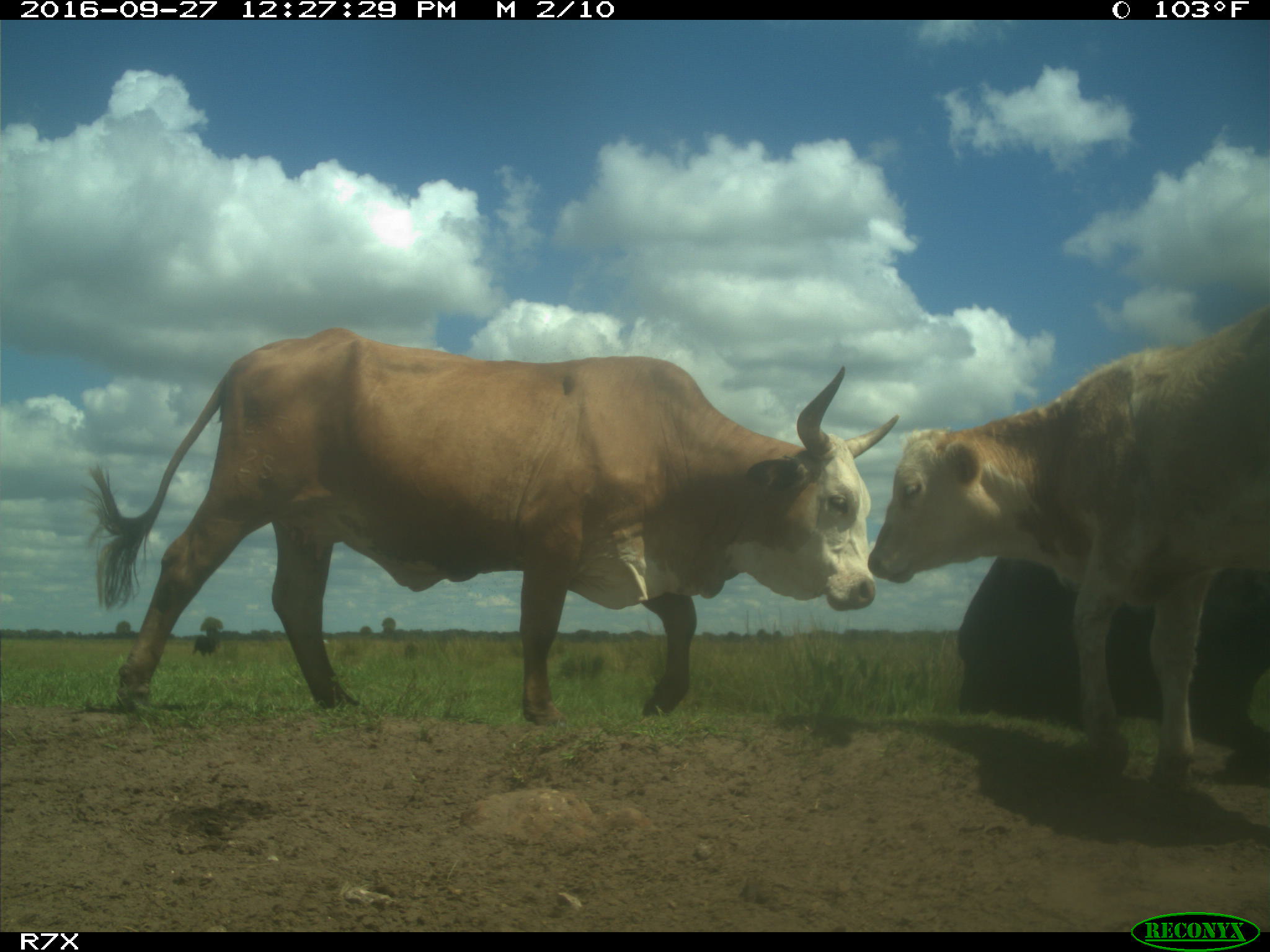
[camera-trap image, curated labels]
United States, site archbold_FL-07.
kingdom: Animalia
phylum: Chordata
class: Mammalia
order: Artiodactyla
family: Bovidae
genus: Bos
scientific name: Bos taurus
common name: domestic cow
Bos taurus (domestic cow).